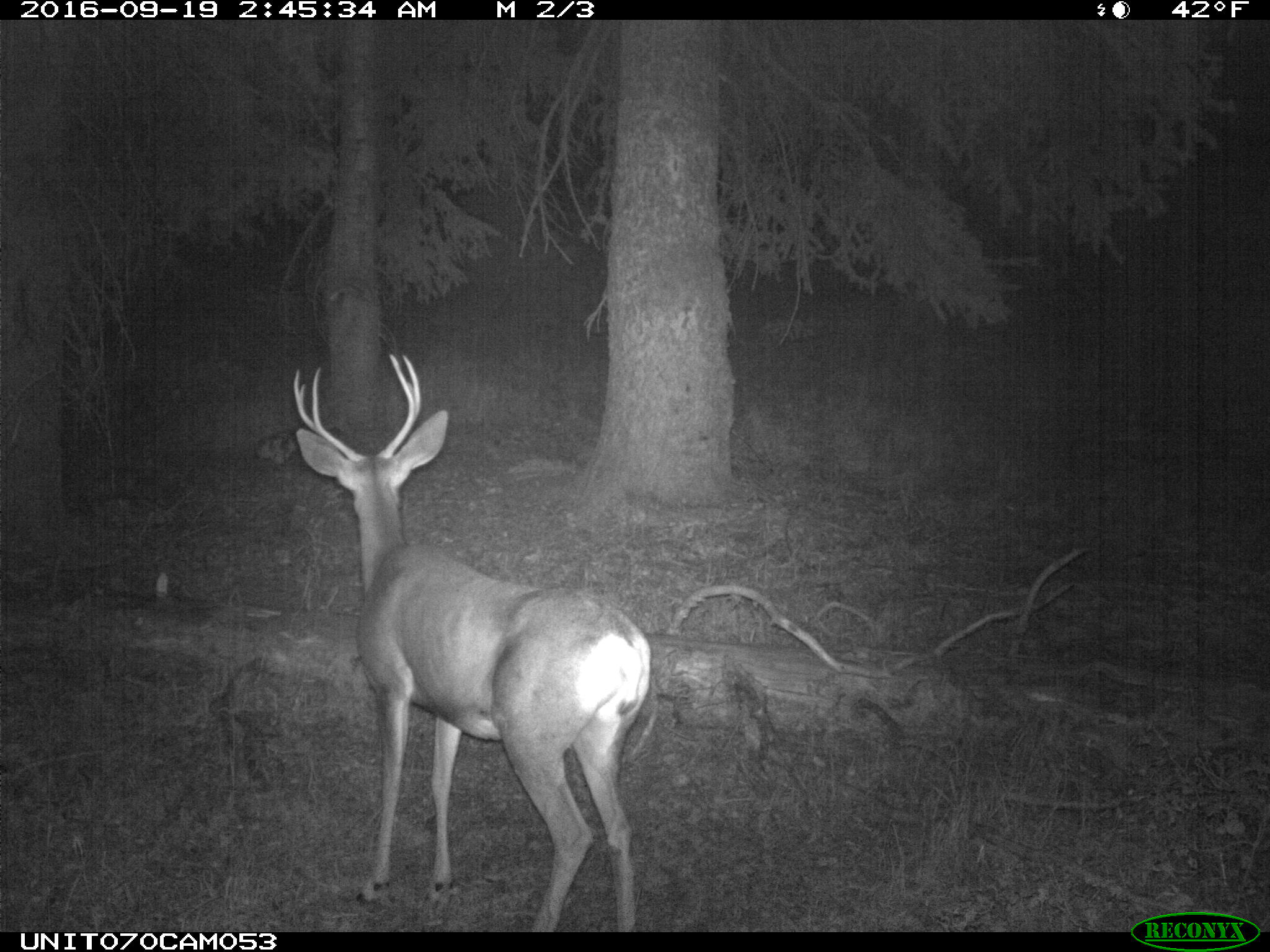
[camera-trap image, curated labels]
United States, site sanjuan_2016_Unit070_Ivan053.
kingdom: Animalia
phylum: Chordata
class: Mammalia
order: Artiodactyla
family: Cervidae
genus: Odocoileus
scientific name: Odocoileus hemionus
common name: mule deer